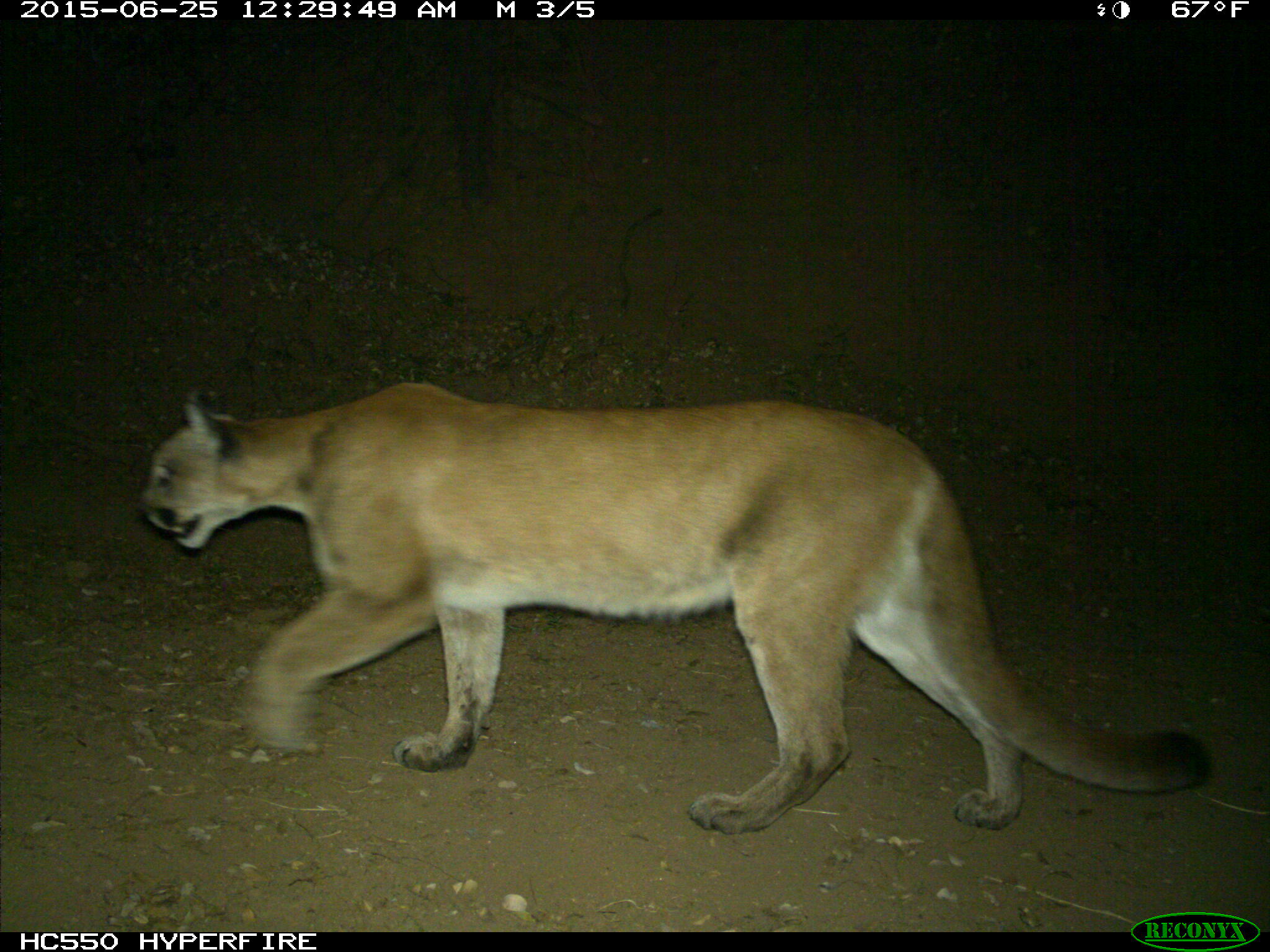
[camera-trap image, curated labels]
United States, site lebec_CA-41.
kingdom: Animalia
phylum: Chordata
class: Mammalia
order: Carnivora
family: Felidae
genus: Puma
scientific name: Puma concolor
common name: mountain lion